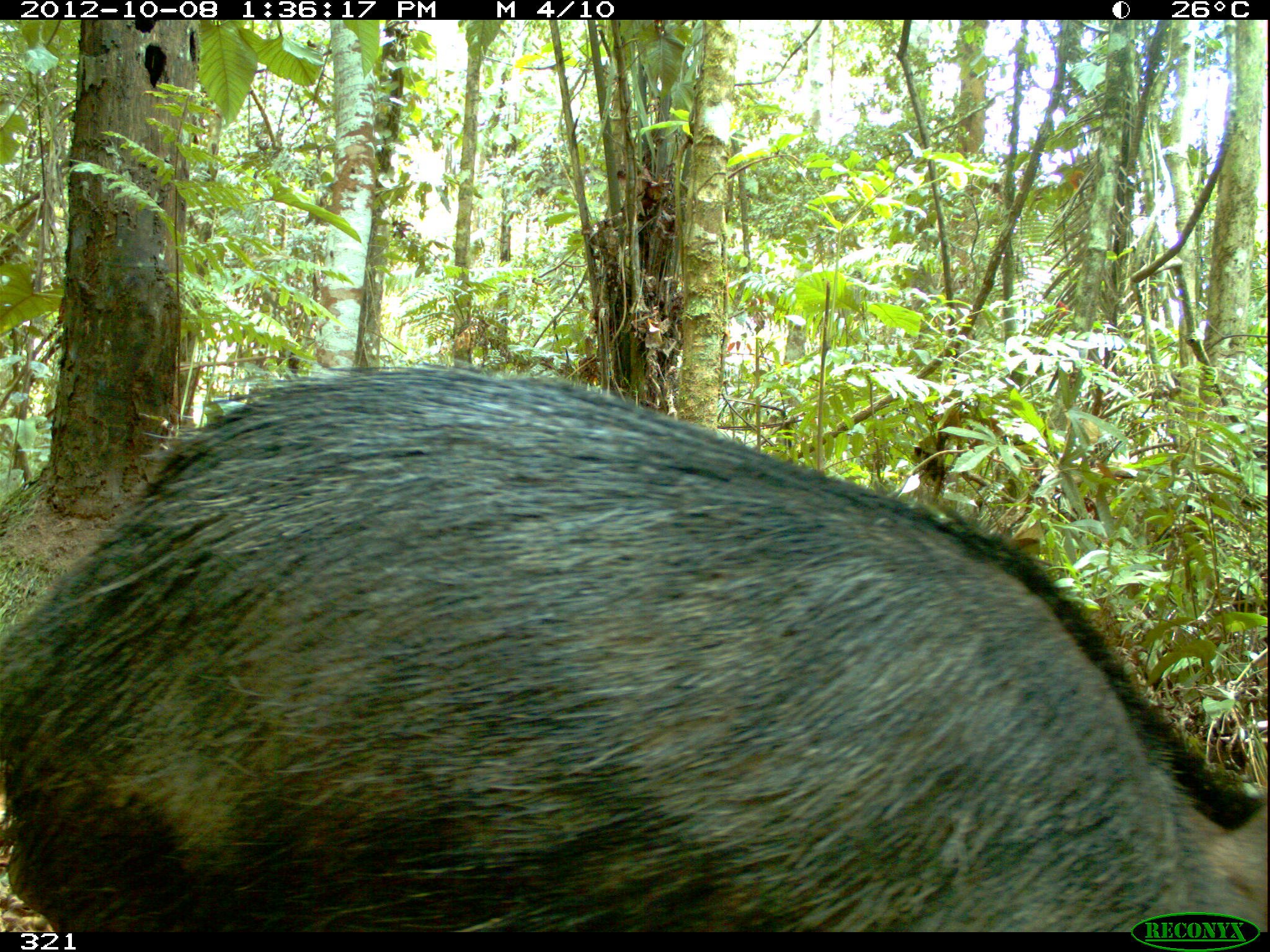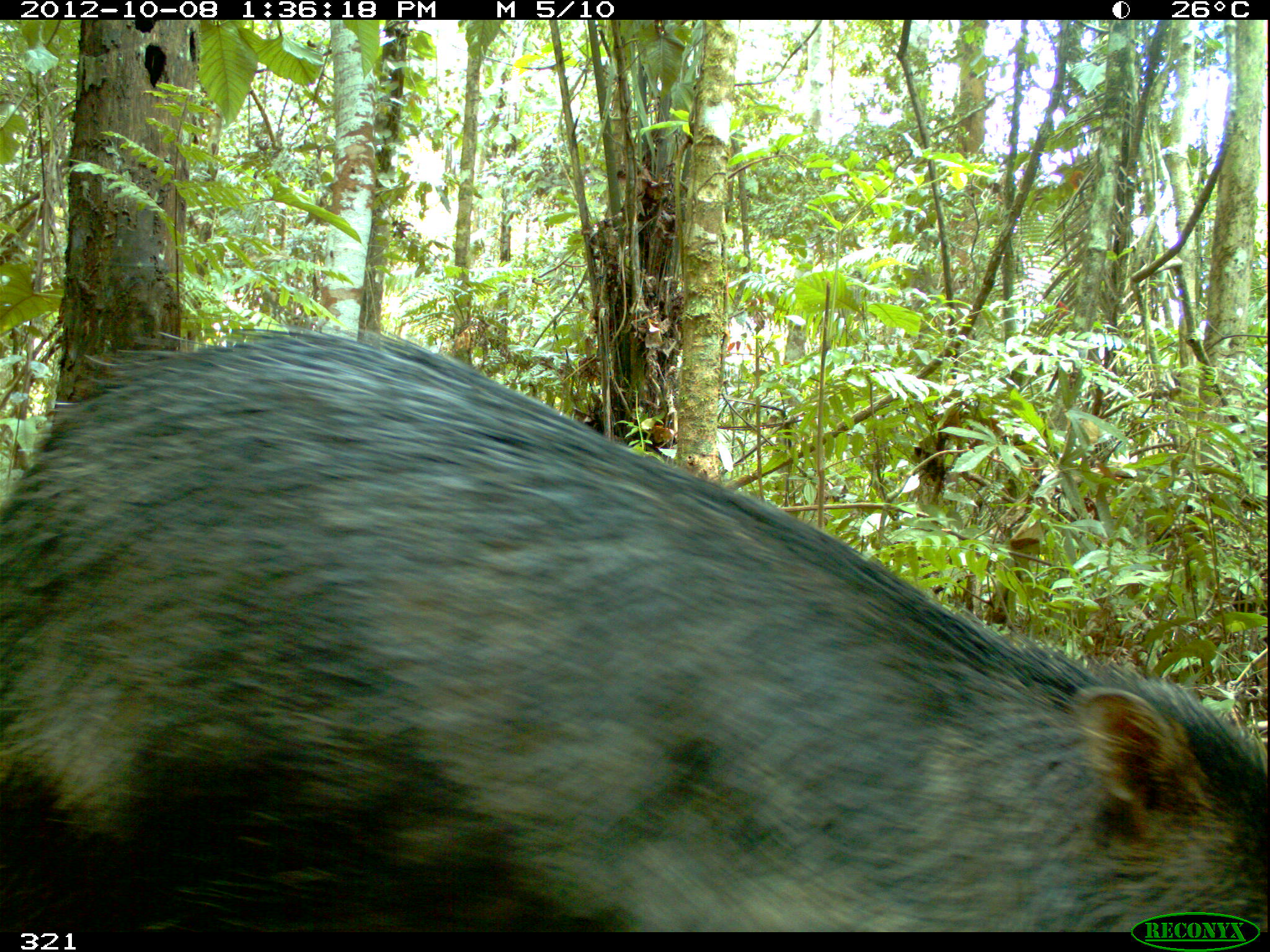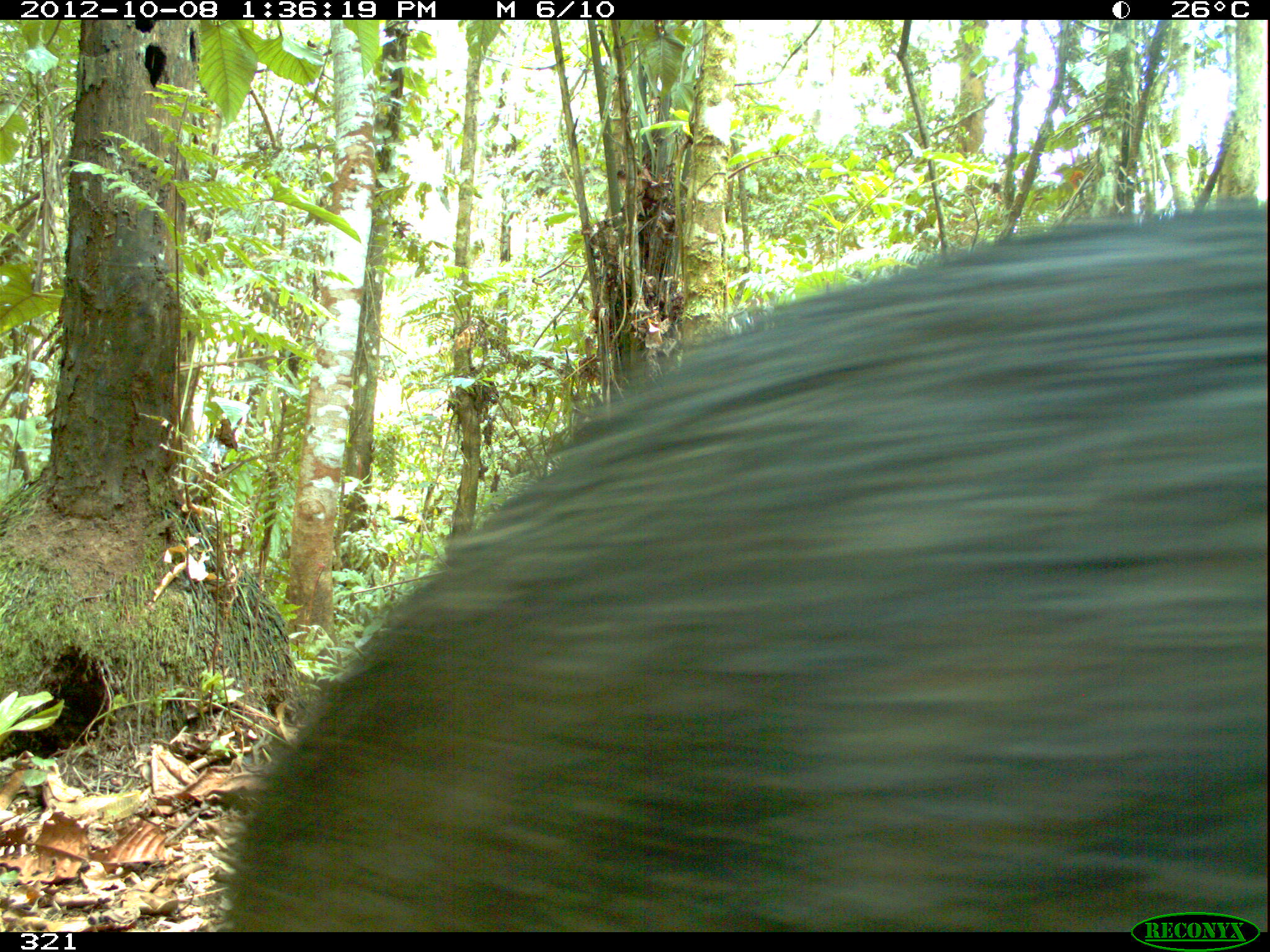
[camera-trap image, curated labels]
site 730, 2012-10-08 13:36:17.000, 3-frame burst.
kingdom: Animalia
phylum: Chordata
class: Mammalia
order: Artiodactyla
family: Tayassuidae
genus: Tayassu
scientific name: Tayassu pecari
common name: white-lipped peccary